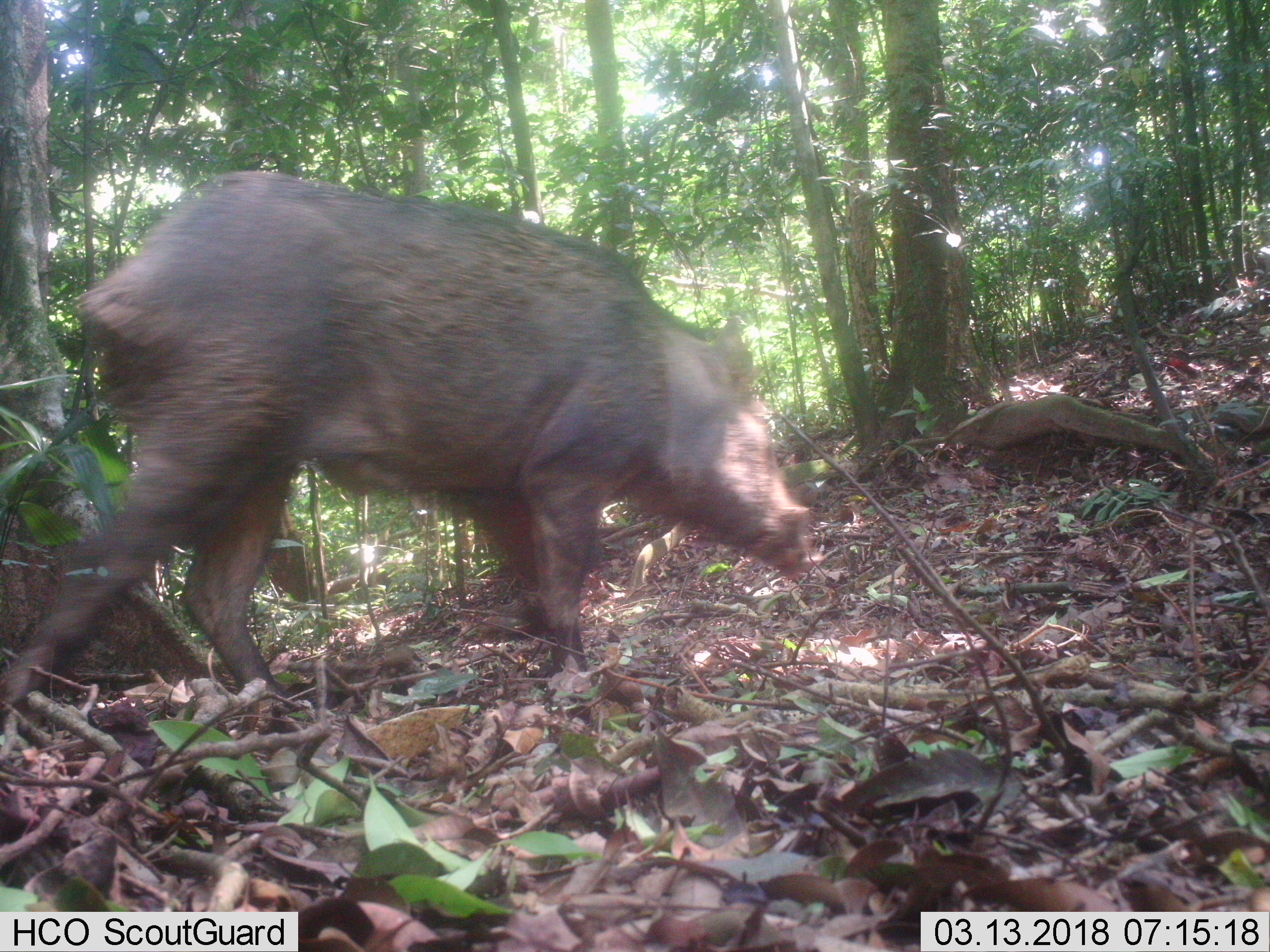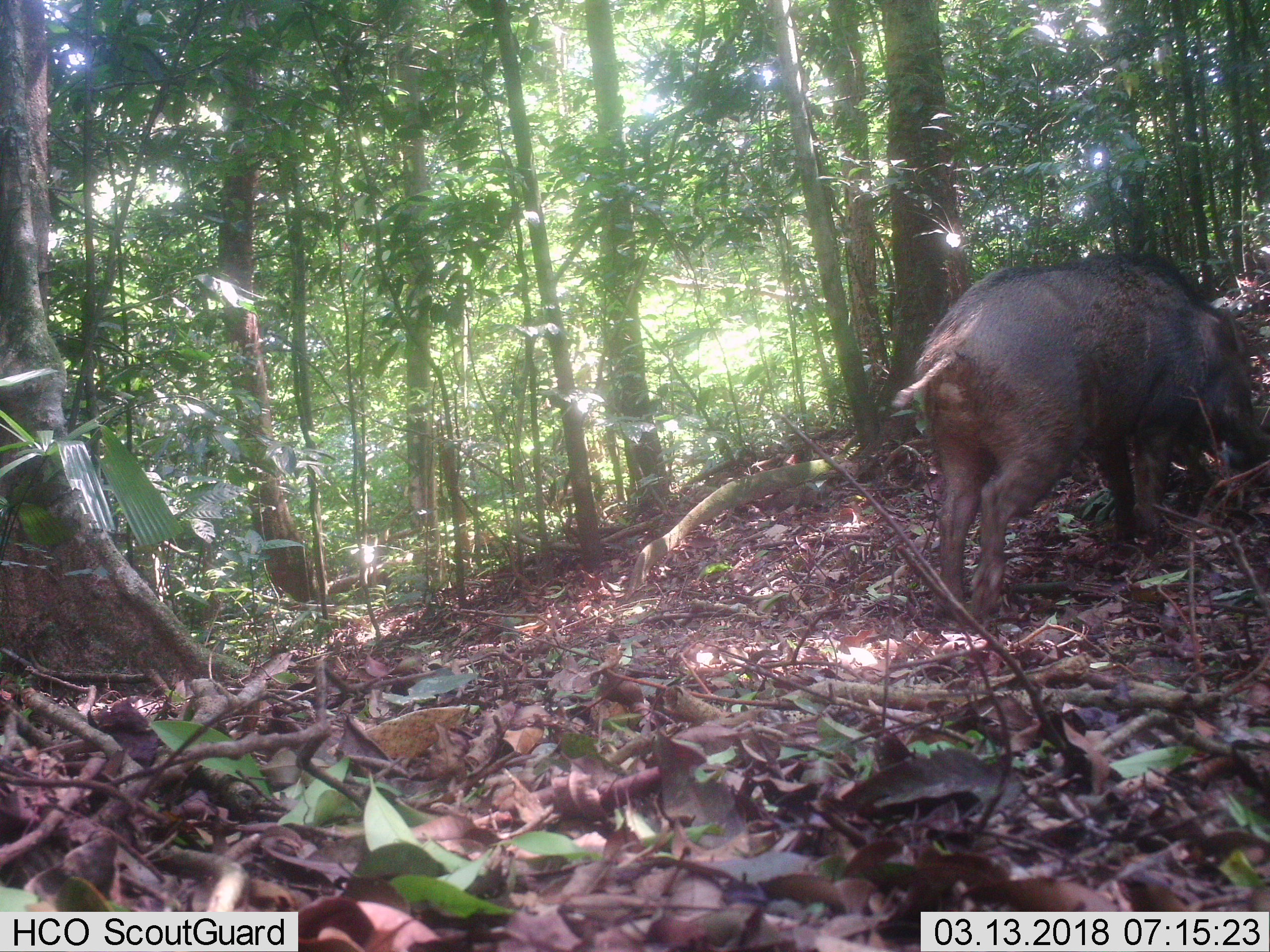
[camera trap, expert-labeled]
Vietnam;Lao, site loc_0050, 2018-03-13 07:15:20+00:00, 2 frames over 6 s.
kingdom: Animalia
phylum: Chordata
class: Mammalia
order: Artiodactyla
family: Suidae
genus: Sus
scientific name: Sus scrofa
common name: eurasian wild pig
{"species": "eurasian wild pig (Sus scrofa)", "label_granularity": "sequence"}